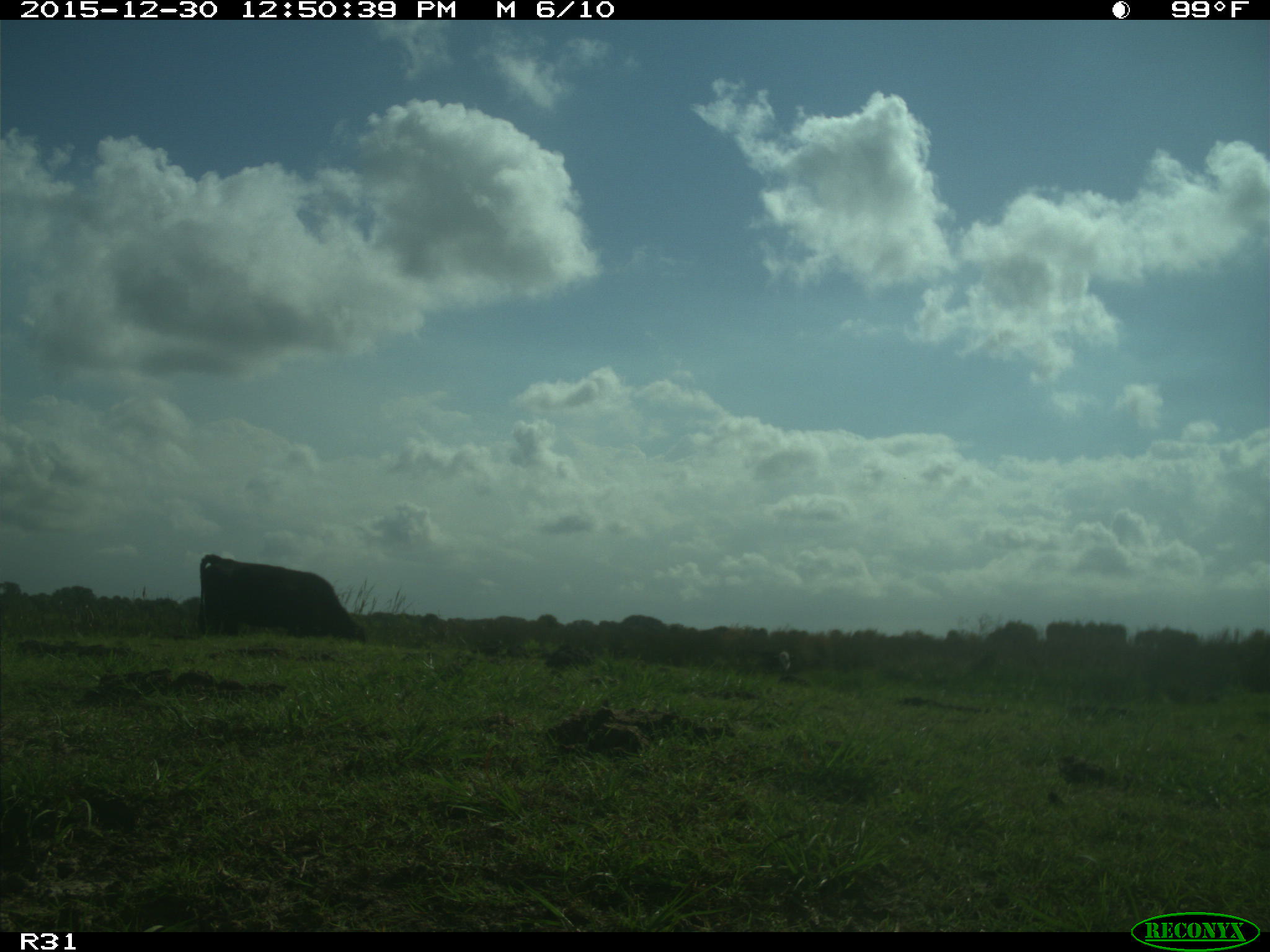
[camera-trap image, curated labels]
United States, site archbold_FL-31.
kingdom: Animalia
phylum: Chordata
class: Mammalia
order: Artiodactyla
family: Bovidae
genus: Bos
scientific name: Bos taurus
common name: domestic cow